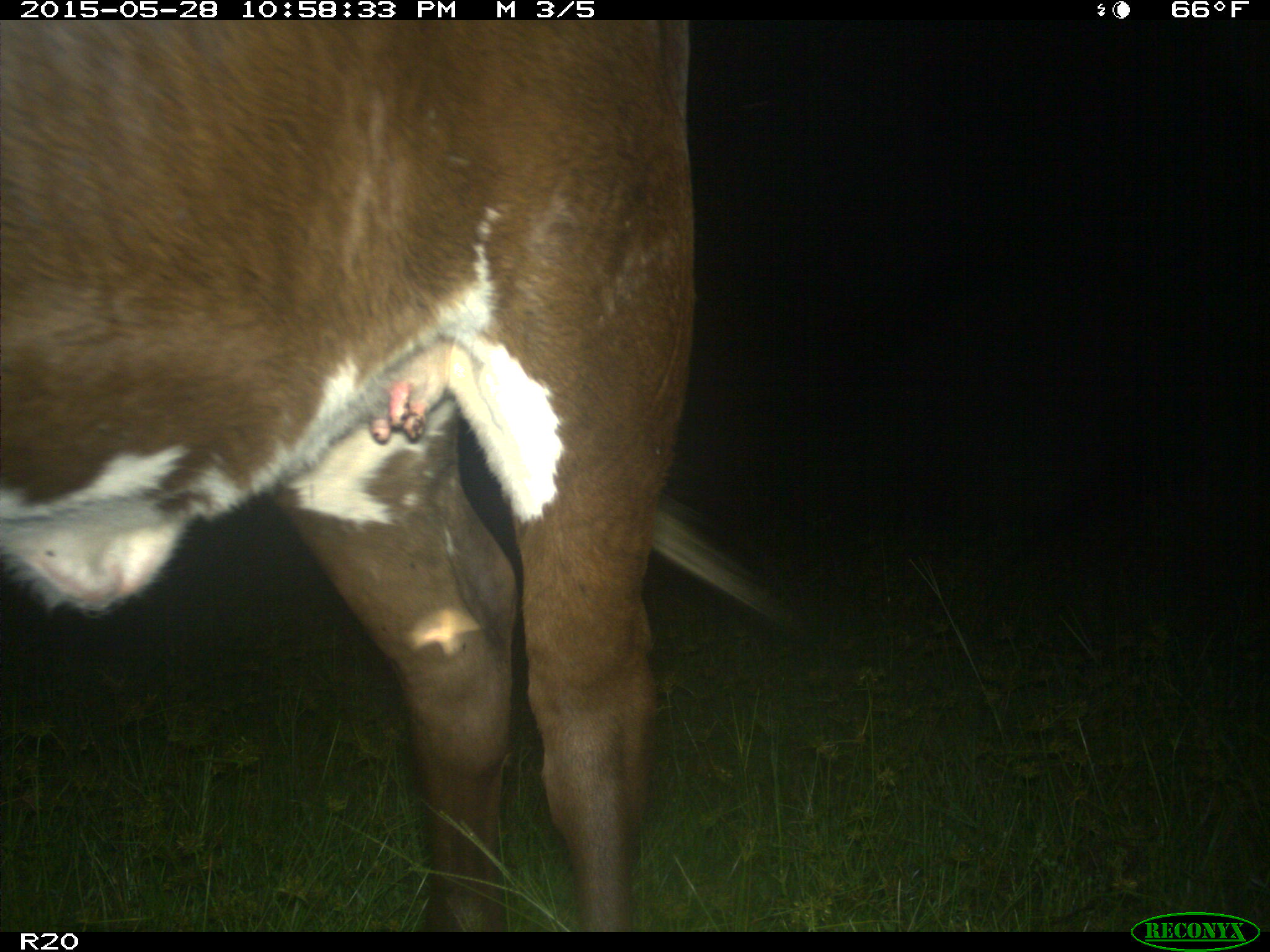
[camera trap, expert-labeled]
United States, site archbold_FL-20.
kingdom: Animalia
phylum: Chordata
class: Mammalia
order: Artiodactyla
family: Bovidae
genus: Bos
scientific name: Bos taurus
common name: domestic cow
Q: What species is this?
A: Bos taurus (domestic cow).